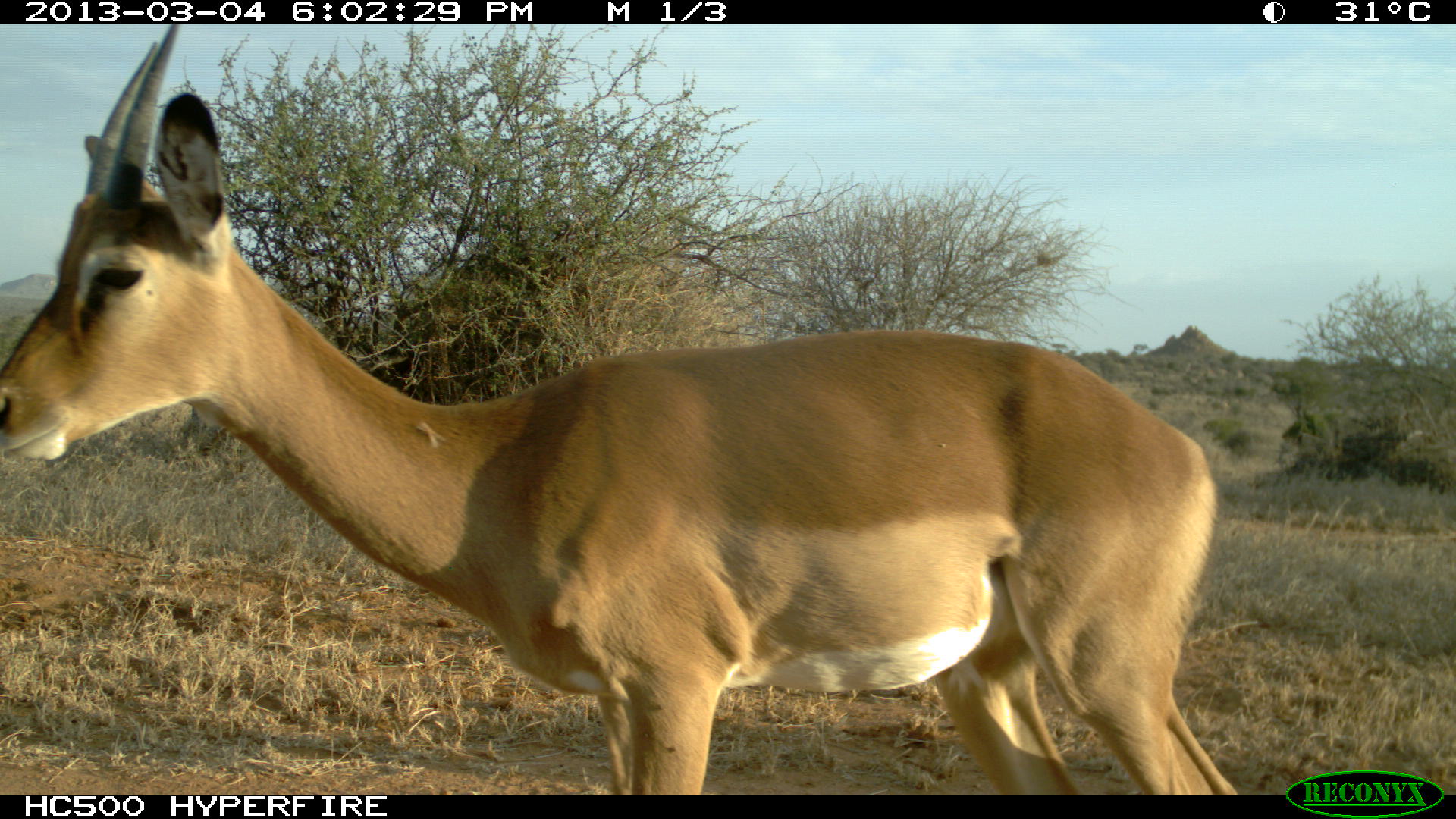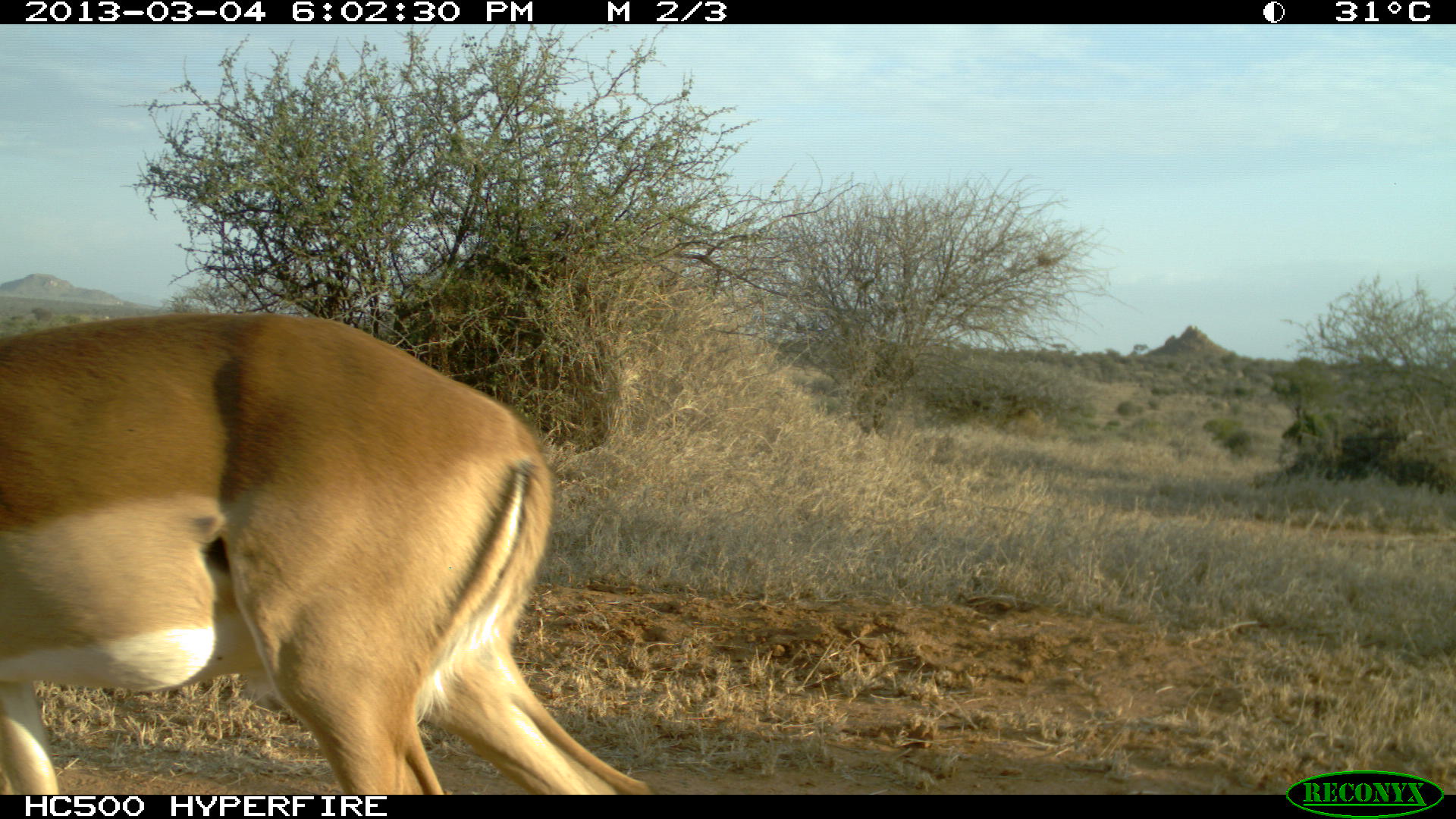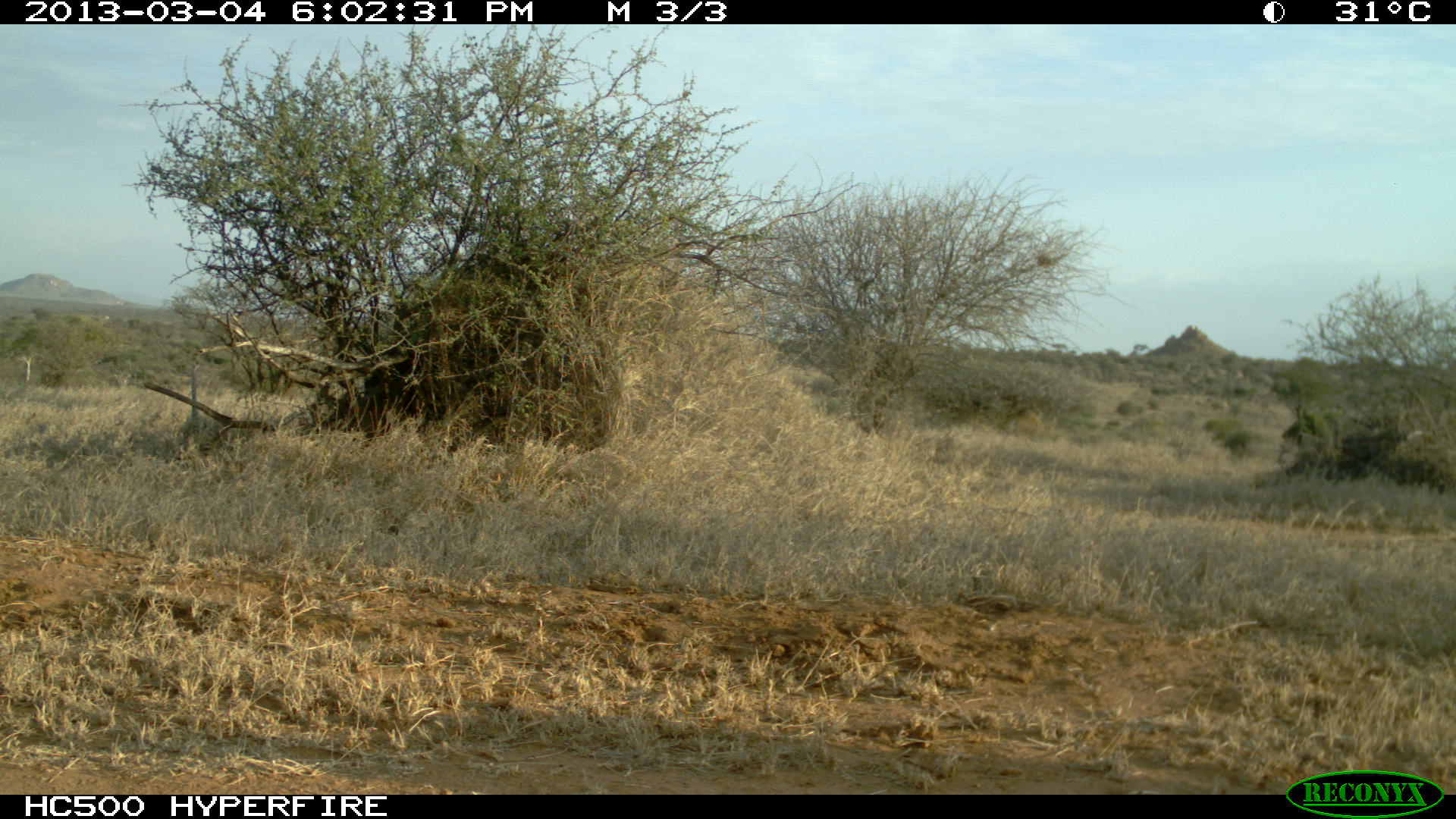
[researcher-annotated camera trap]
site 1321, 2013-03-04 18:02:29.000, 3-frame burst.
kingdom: Animalia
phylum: Chordata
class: Mammalia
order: Artiodactyla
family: Bovidae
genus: Aepyceros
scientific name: Aepyceros melampus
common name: impala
Aepyceros melampus (impala), count 1.